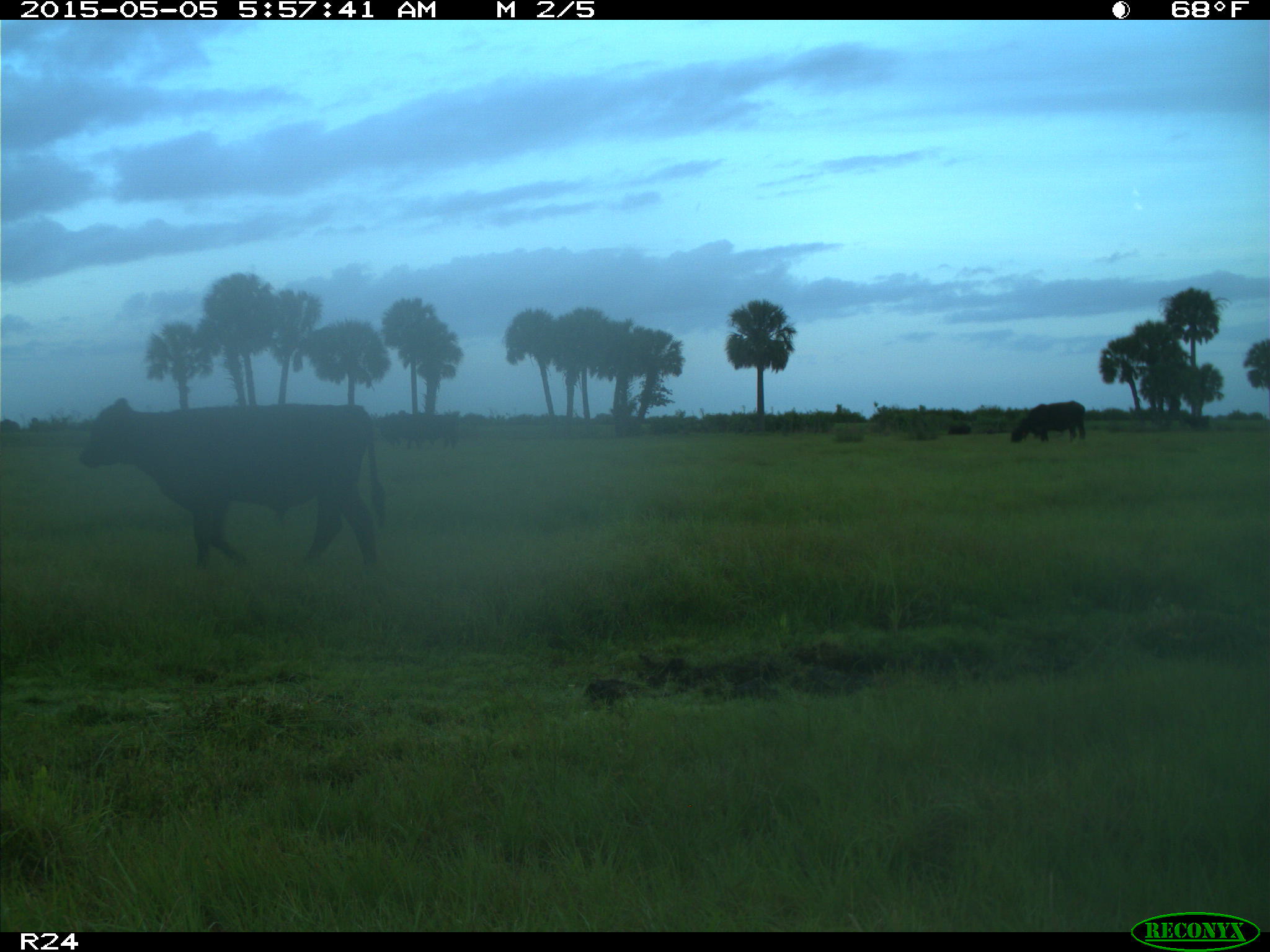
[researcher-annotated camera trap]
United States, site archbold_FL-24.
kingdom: Animalia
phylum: Chordata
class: Mammalia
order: Artiodactyla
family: Bovidae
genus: Bos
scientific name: Bos taurus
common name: domestic cow